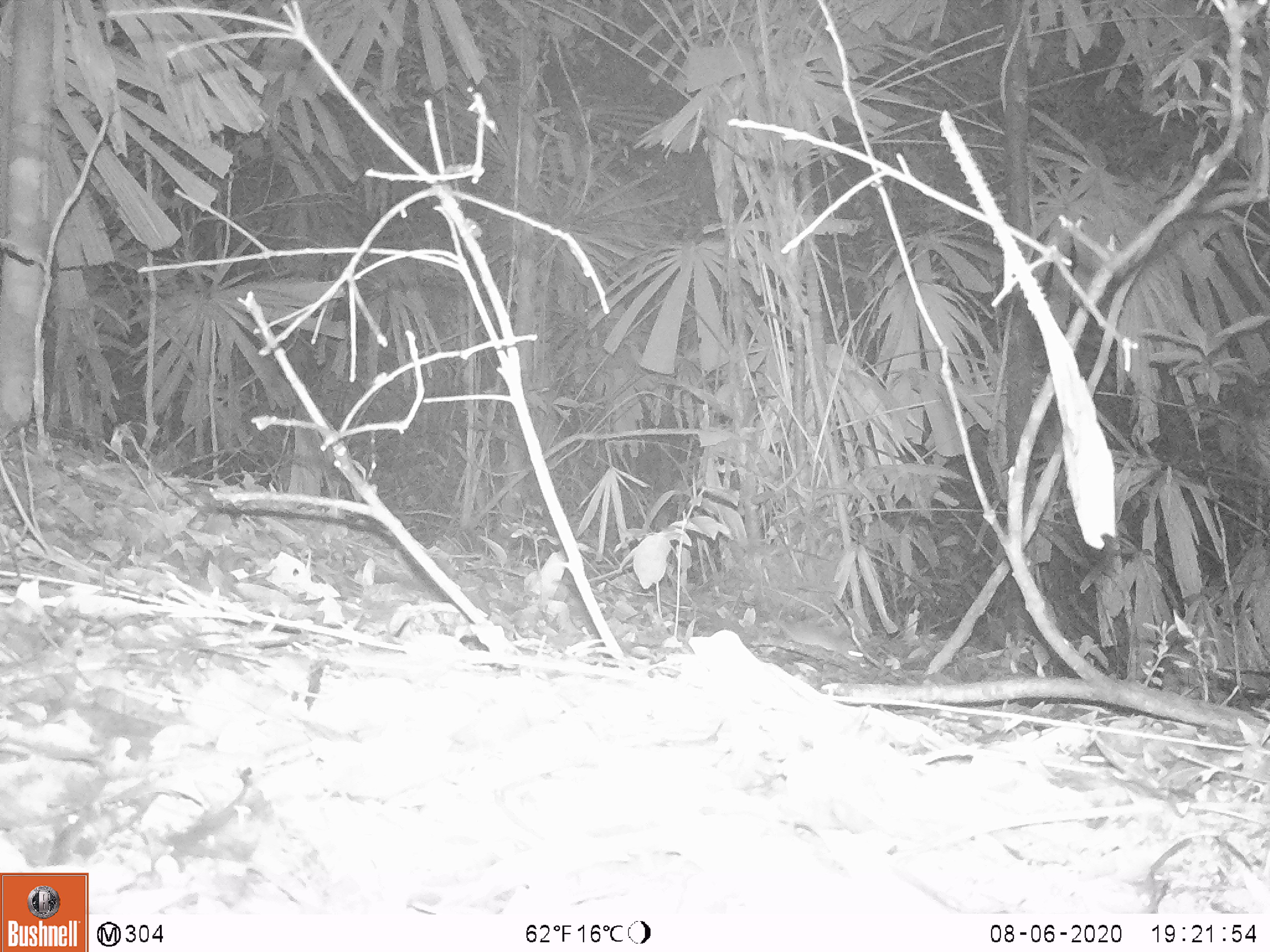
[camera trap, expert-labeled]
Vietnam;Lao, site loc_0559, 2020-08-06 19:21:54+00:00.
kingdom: Animalia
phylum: Chordata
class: Mammalia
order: Rodentia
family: Muridae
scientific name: Muridae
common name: old-world mice and rats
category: unidentified murid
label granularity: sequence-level